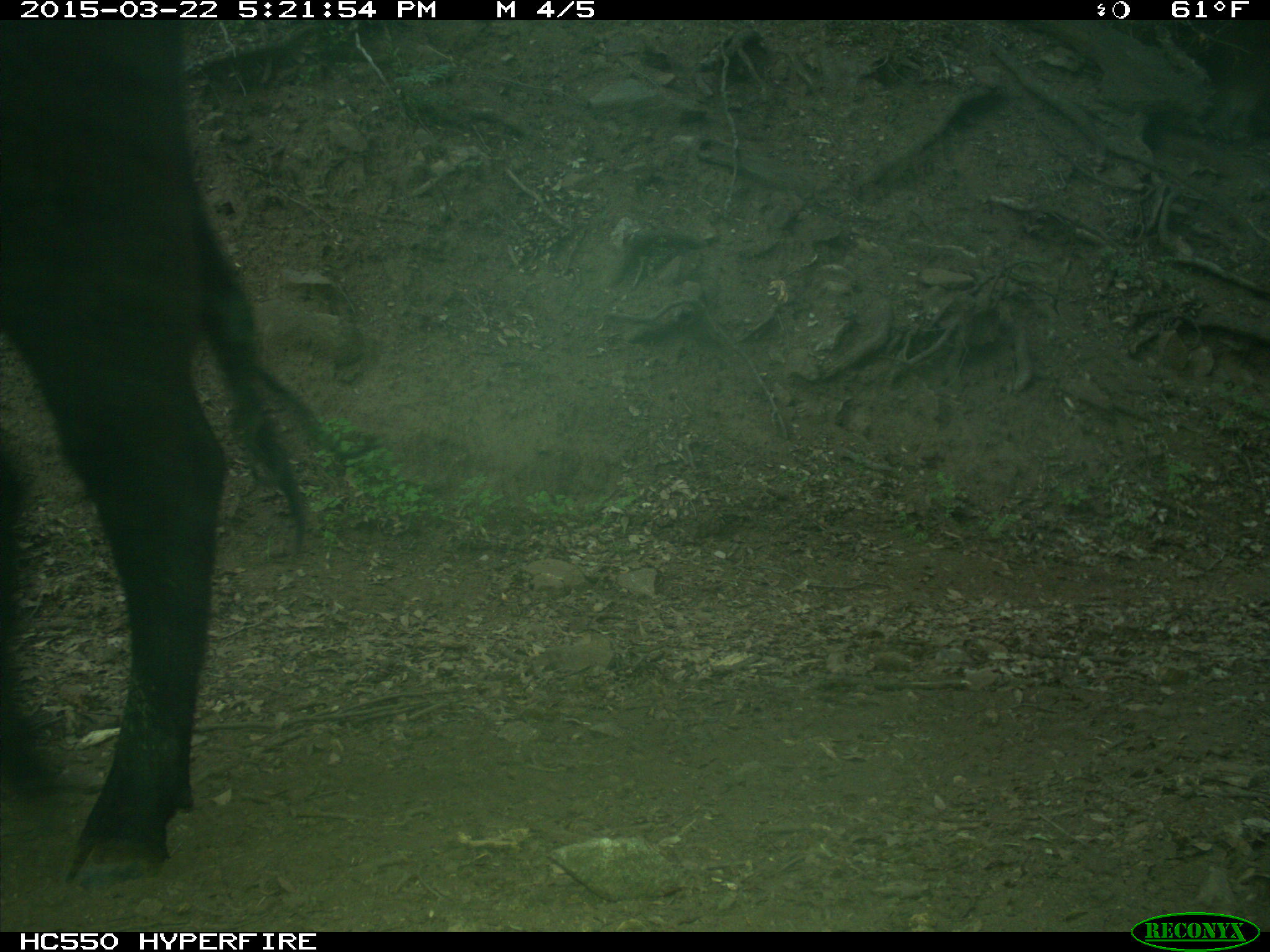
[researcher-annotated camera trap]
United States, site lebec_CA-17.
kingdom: Animalia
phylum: Chordata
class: Mammalia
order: Artiodactyla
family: Bovidae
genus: Bos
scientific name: Bos taurus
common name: domestic cow